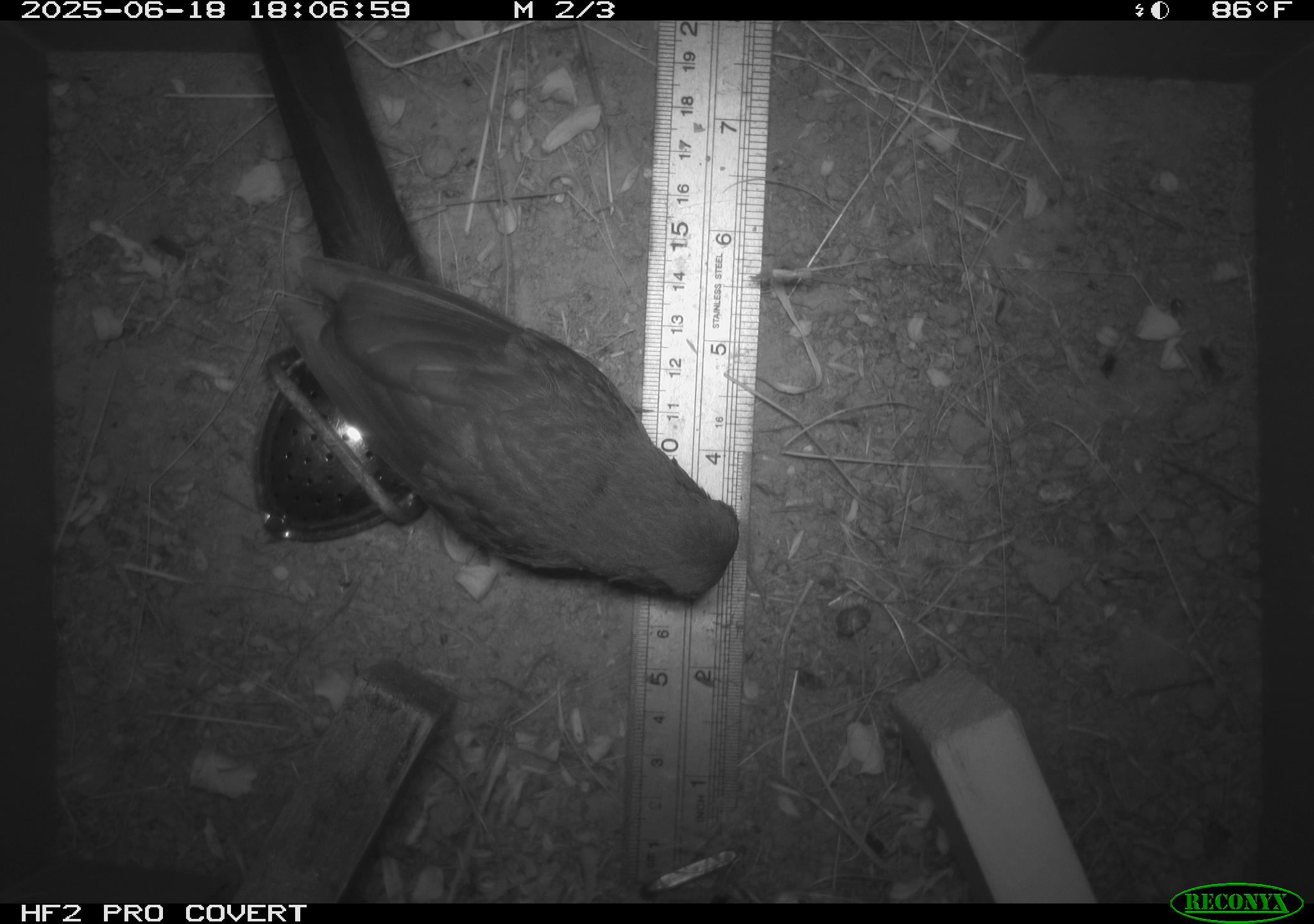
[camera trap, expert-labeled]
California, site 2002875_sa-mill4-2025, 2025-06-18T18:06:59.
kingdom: Animalia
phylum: Chordata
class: Aves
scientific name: Aves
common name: bird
Bird (Aves).